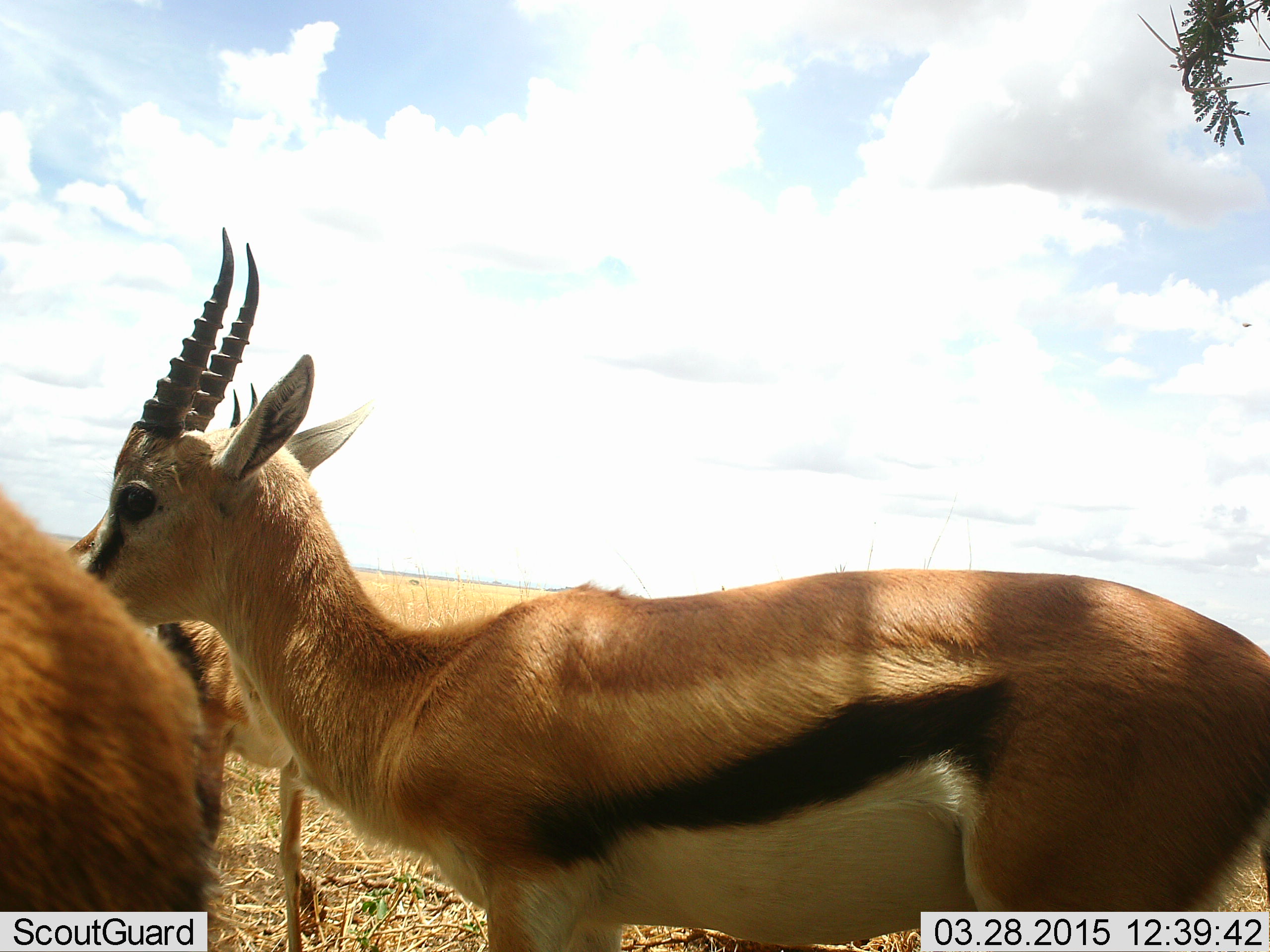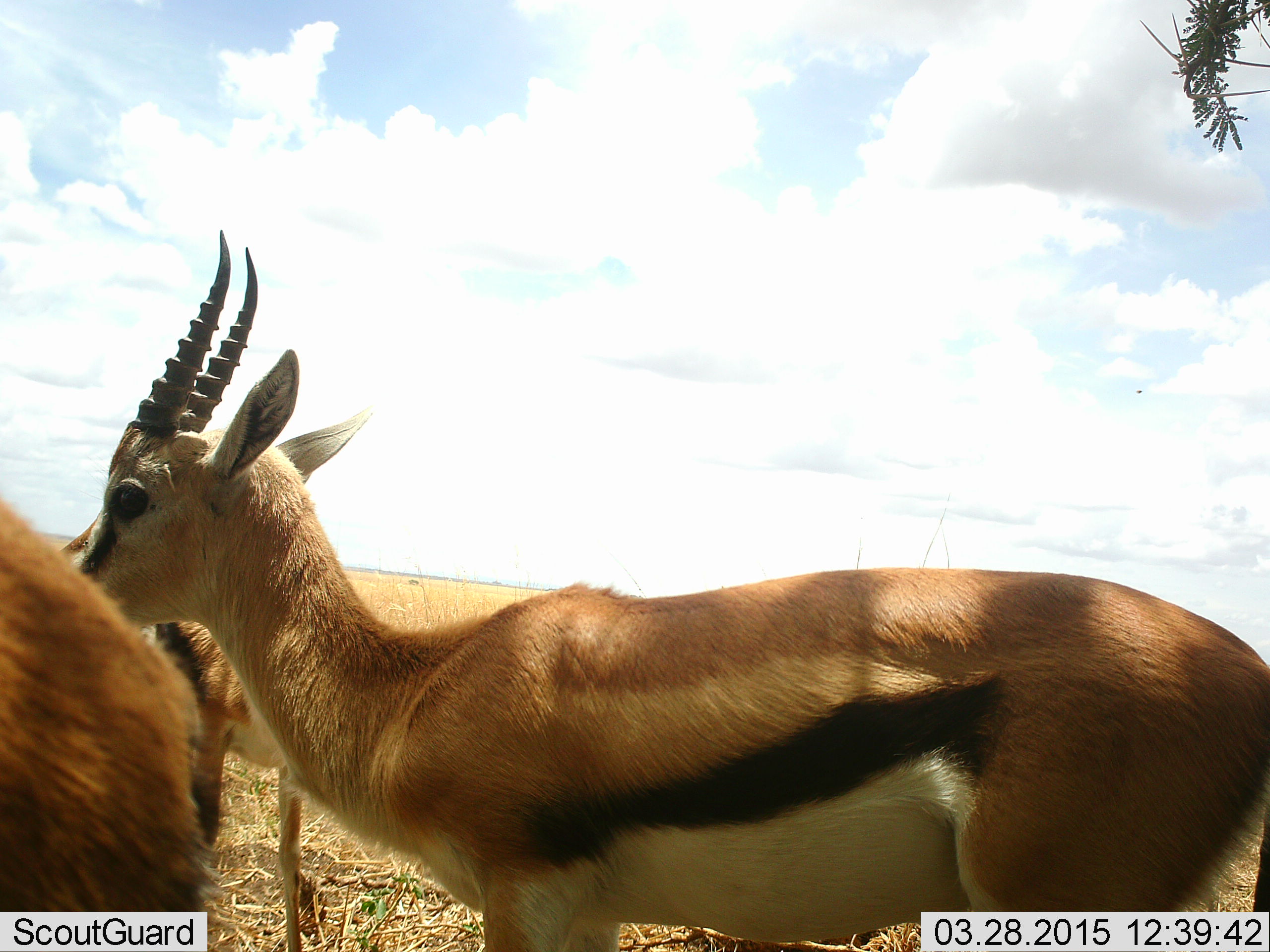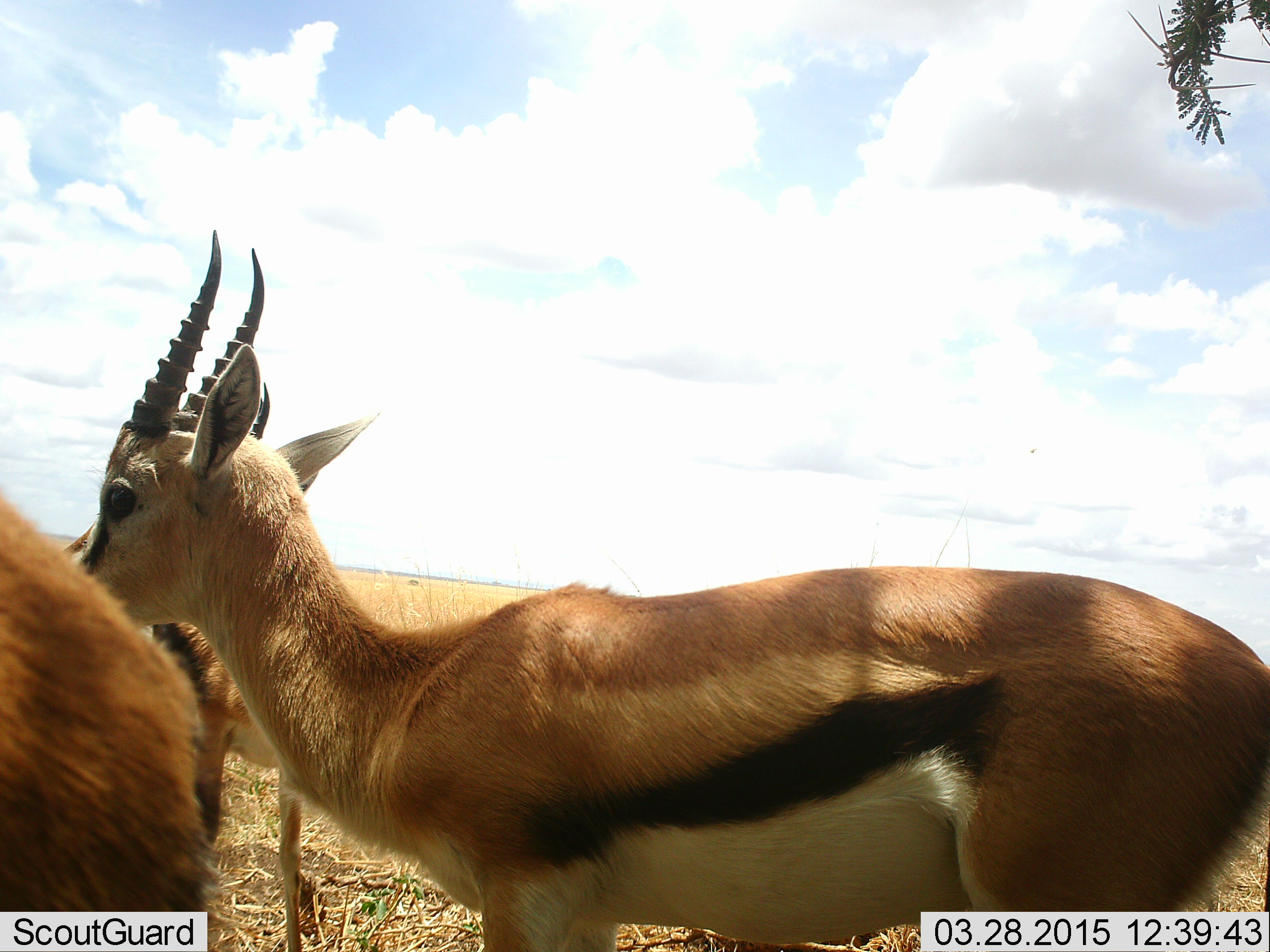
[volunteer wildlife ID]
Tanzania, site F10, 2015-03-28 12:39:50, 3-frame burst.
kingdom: Animalia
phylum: Chordata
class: Mammalia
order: Artiodactyla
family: Bovidae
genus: Eudorcas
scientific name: Eudorcas thomsonii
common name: thomson's gazelle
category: gazellethomsons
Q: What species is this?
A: Gazellethomsons (thomson's gazelle) (Eudorcas thomsonii).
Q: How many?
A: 3.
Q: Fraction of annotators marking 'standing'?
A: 100%.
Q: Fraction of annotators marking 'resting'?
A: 0%.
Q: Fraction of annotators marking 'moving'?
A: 0%.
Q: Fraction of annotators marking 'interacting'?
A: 0%.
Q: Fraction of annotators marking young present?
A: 0%.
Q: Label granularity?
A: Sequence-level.